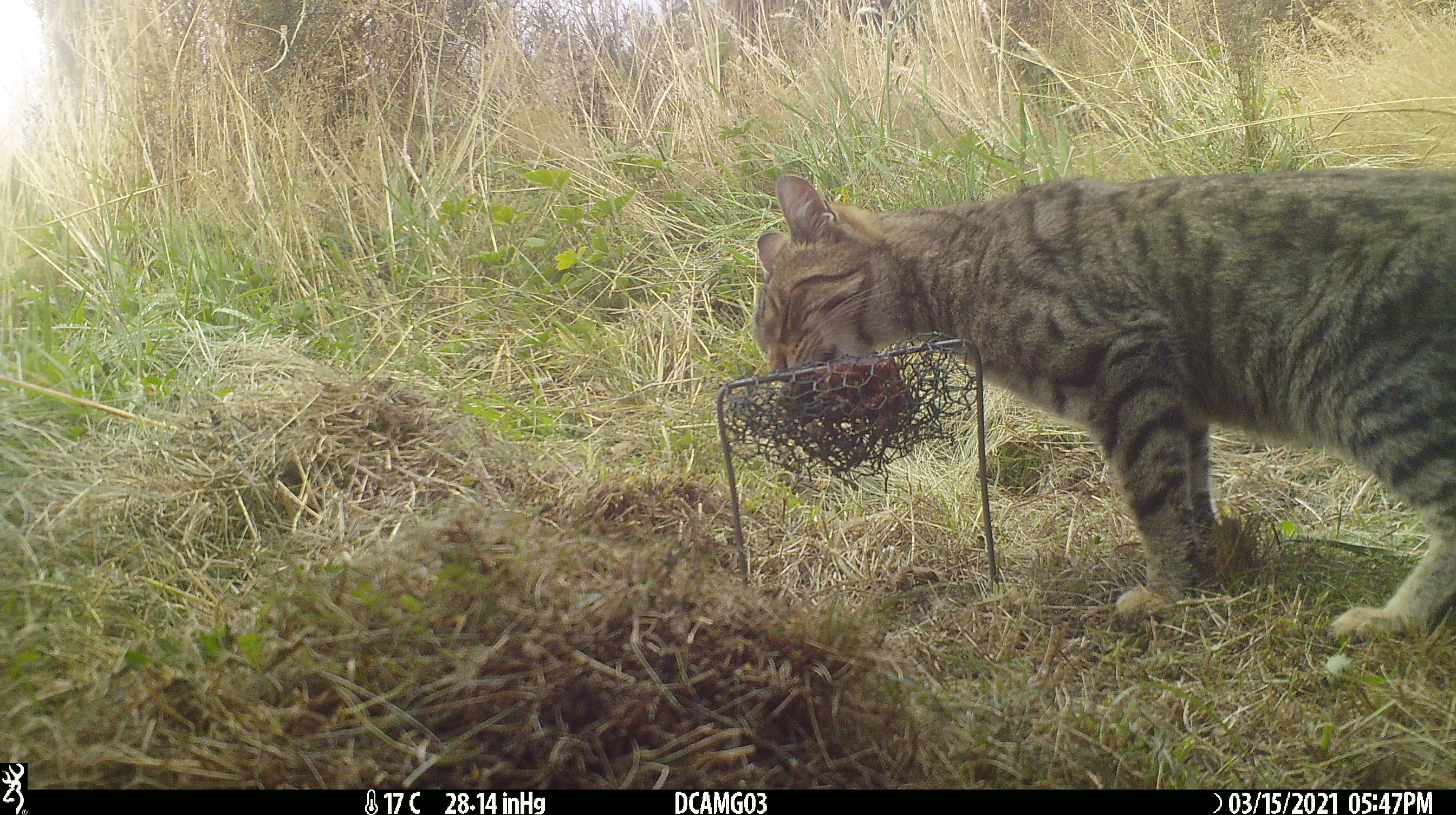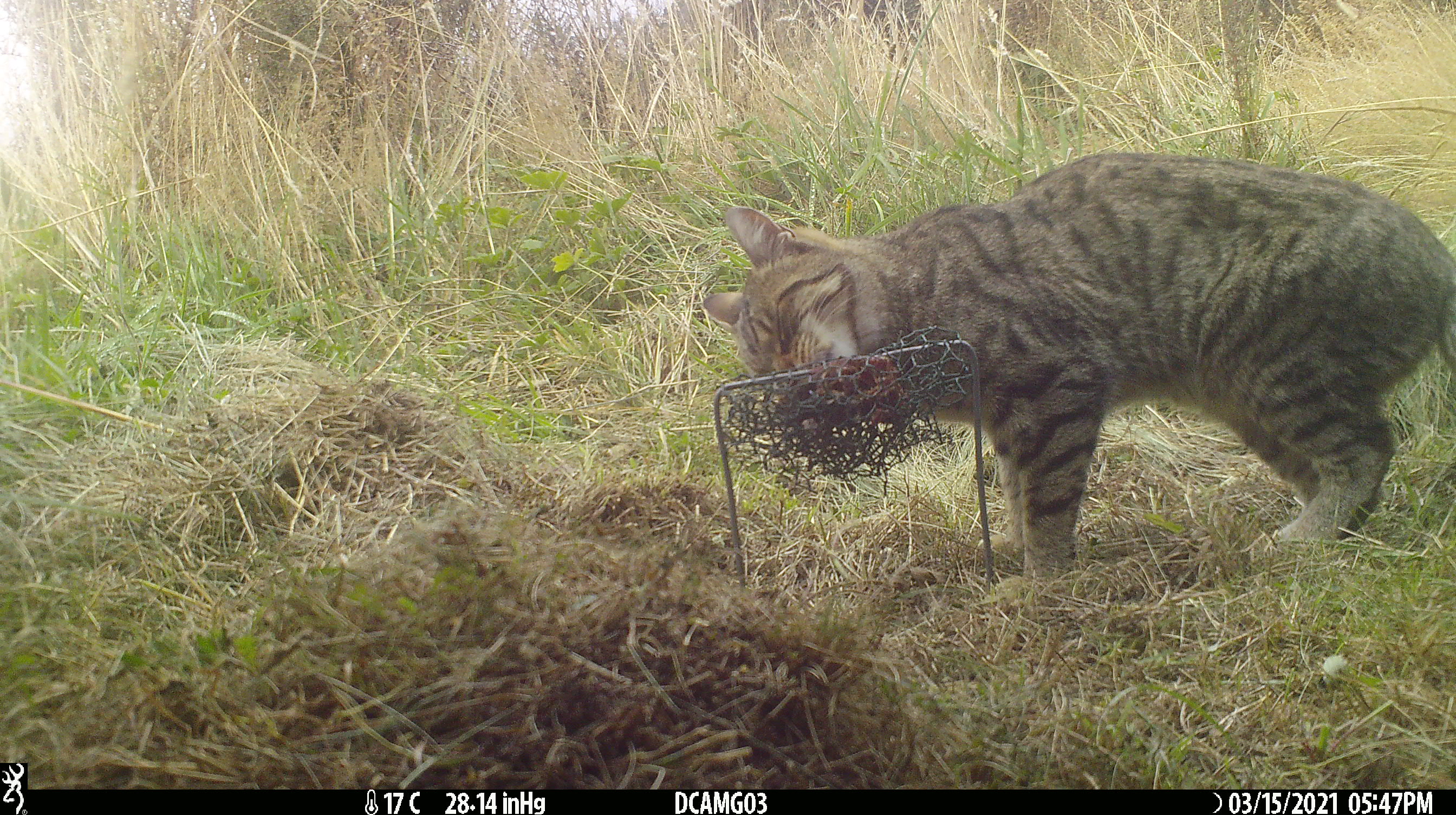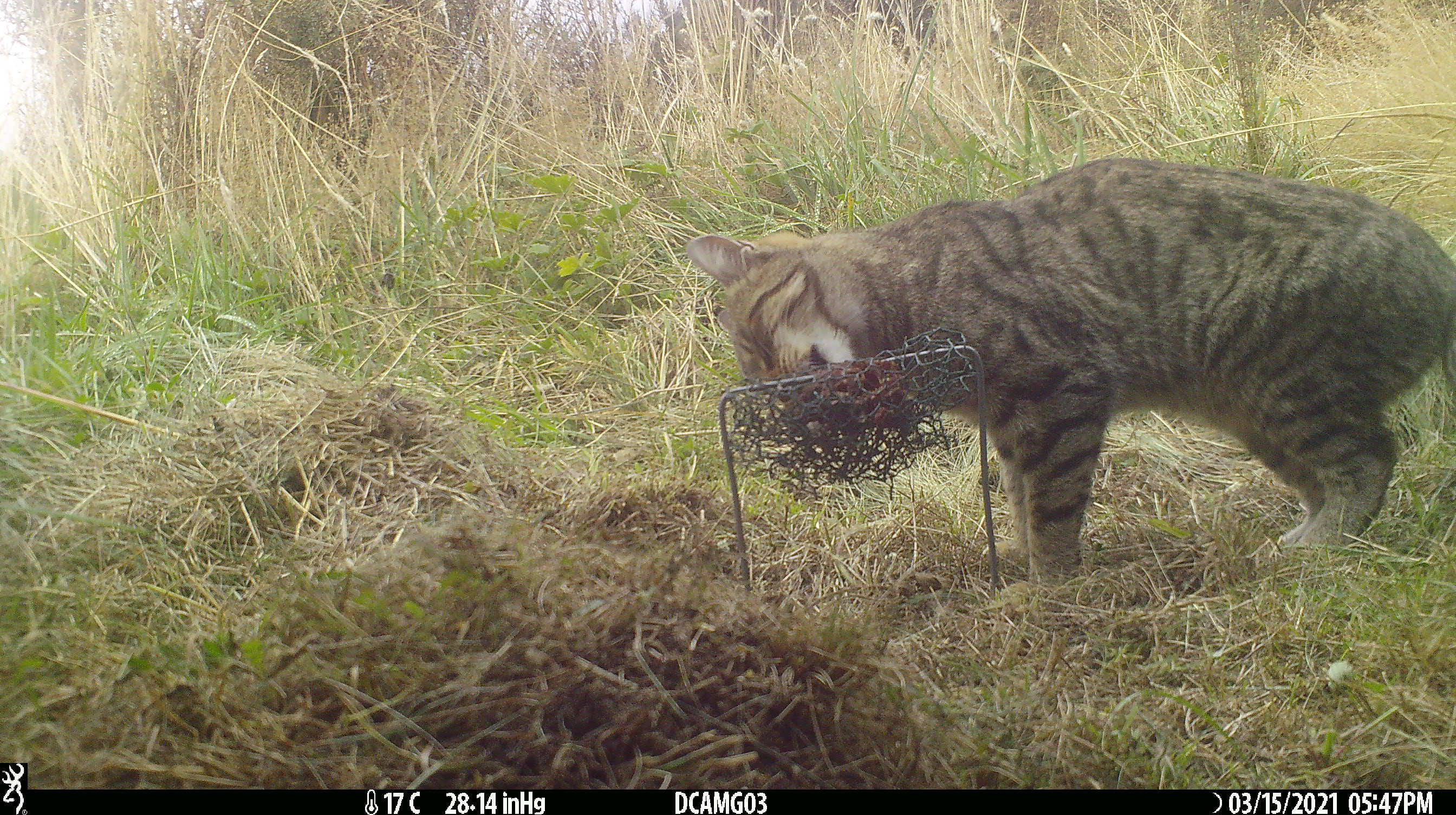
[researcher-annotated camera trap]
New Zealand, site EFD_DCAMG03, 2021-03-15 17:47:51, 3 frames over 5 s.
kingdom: Animalia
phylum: Chordata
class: Mammalia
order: Carnivora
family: Felidae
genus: Felis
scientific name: Felis catus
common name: domestic cat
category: cat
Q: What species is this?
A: Cat (domestic cat) (Felis catus).